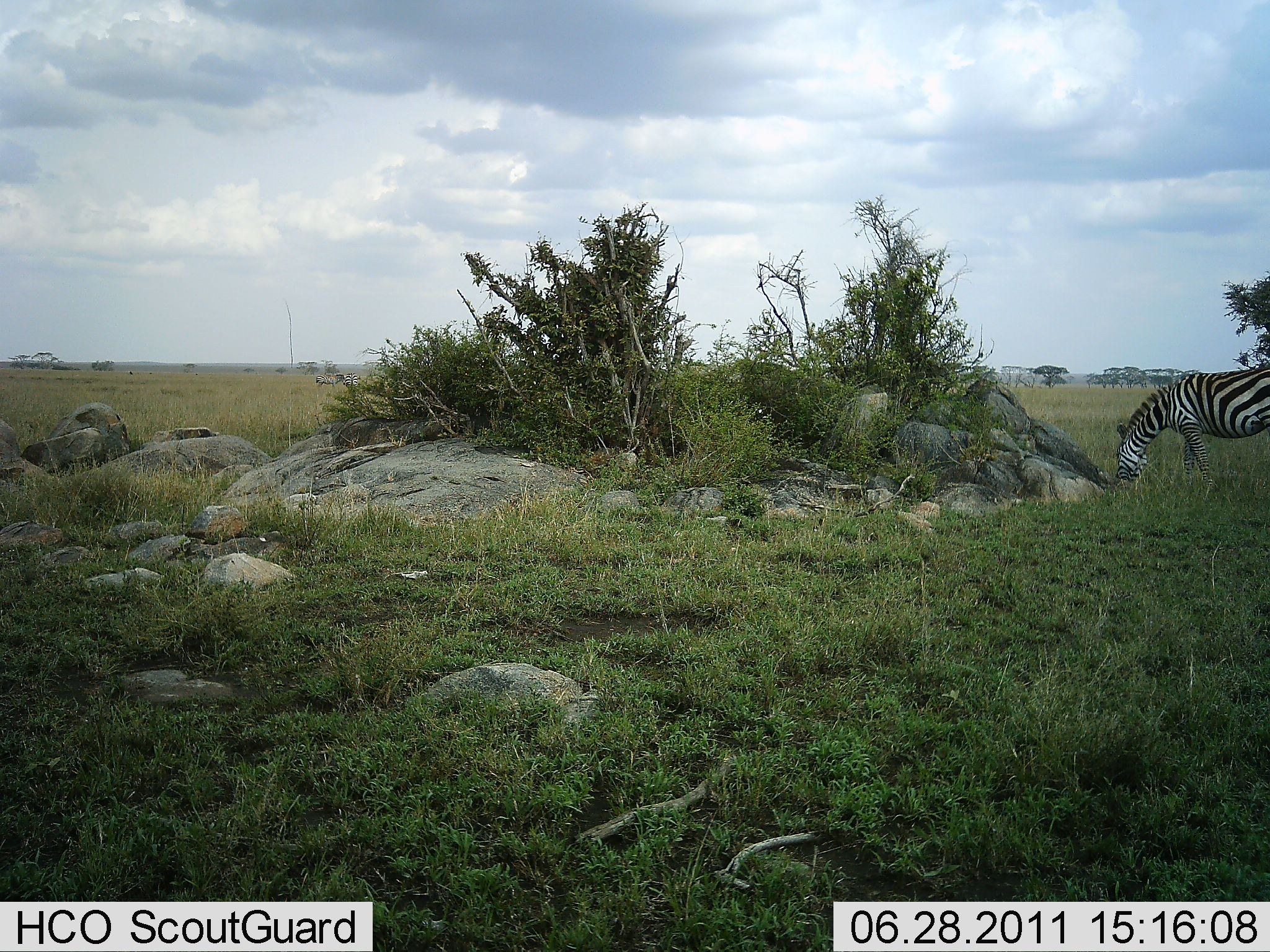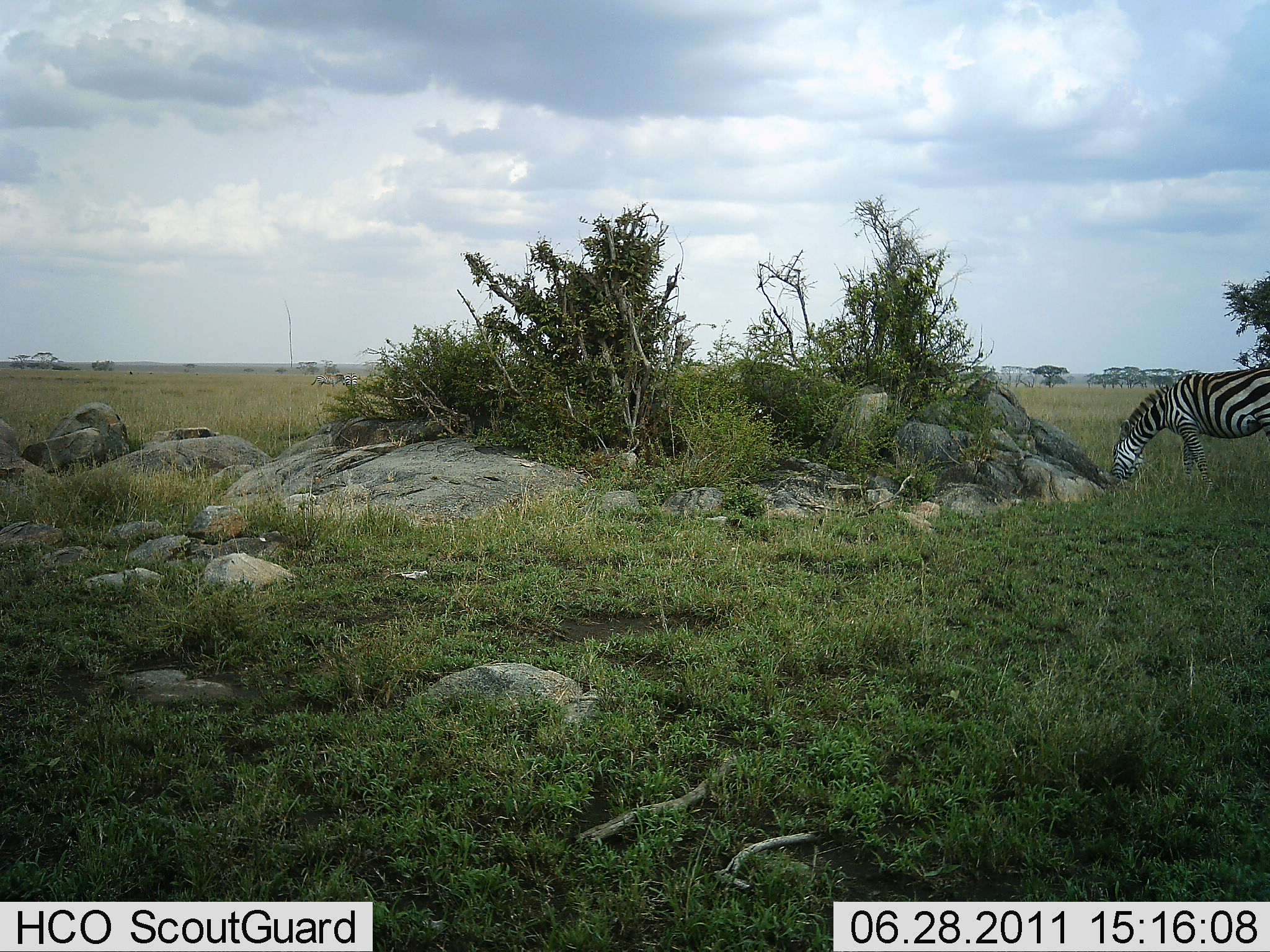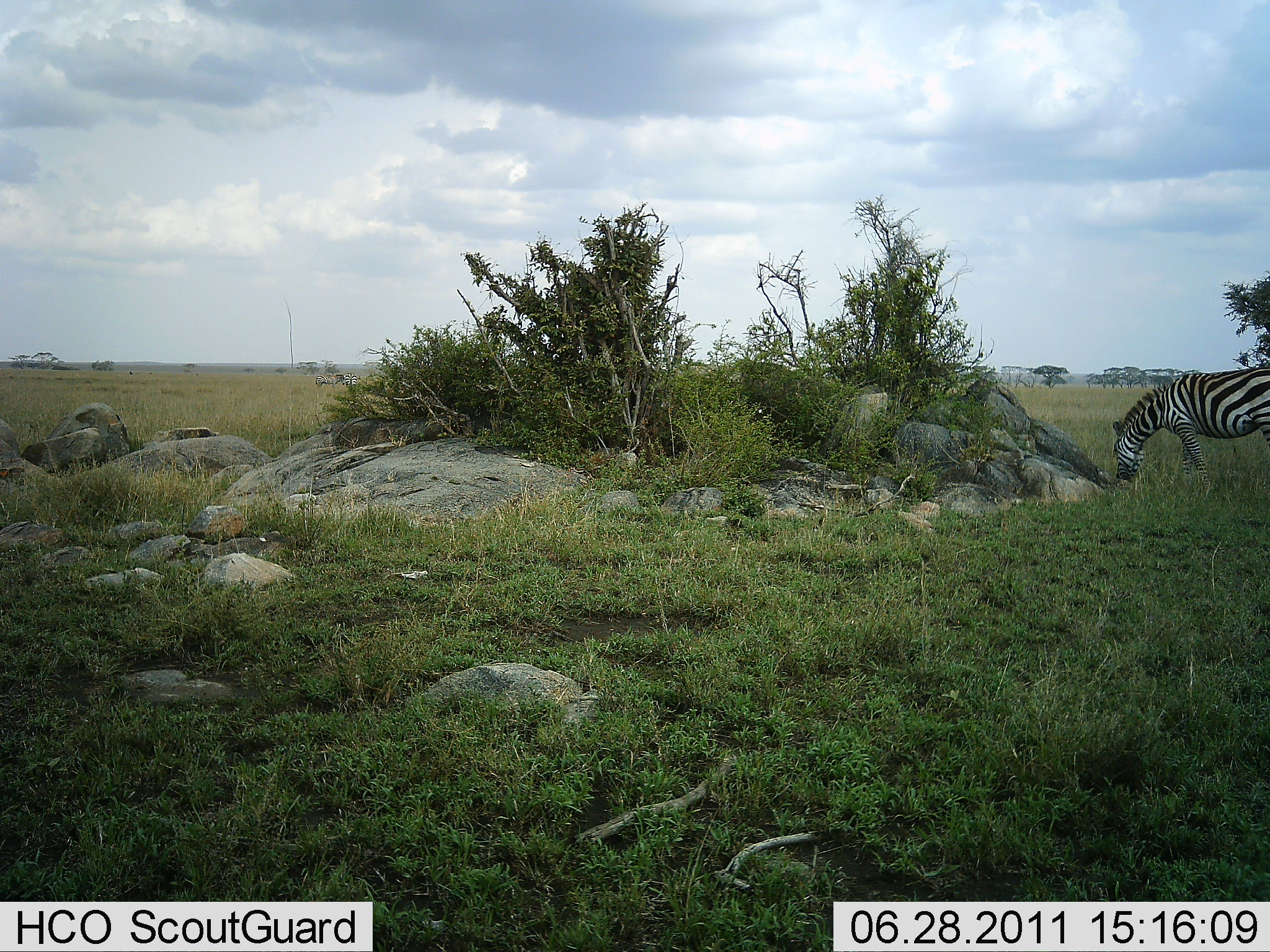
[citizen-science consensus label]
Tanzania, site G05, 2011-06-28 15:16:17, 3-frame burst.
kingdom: Animalia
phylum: Chordata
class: Mammalia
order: Perissodactyla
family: Equidae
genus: Equus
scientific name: Equus quagga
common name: plains zebra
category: zebra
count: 1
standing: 18%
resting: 0%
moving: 0%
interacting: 0%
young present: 0%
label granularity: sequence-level